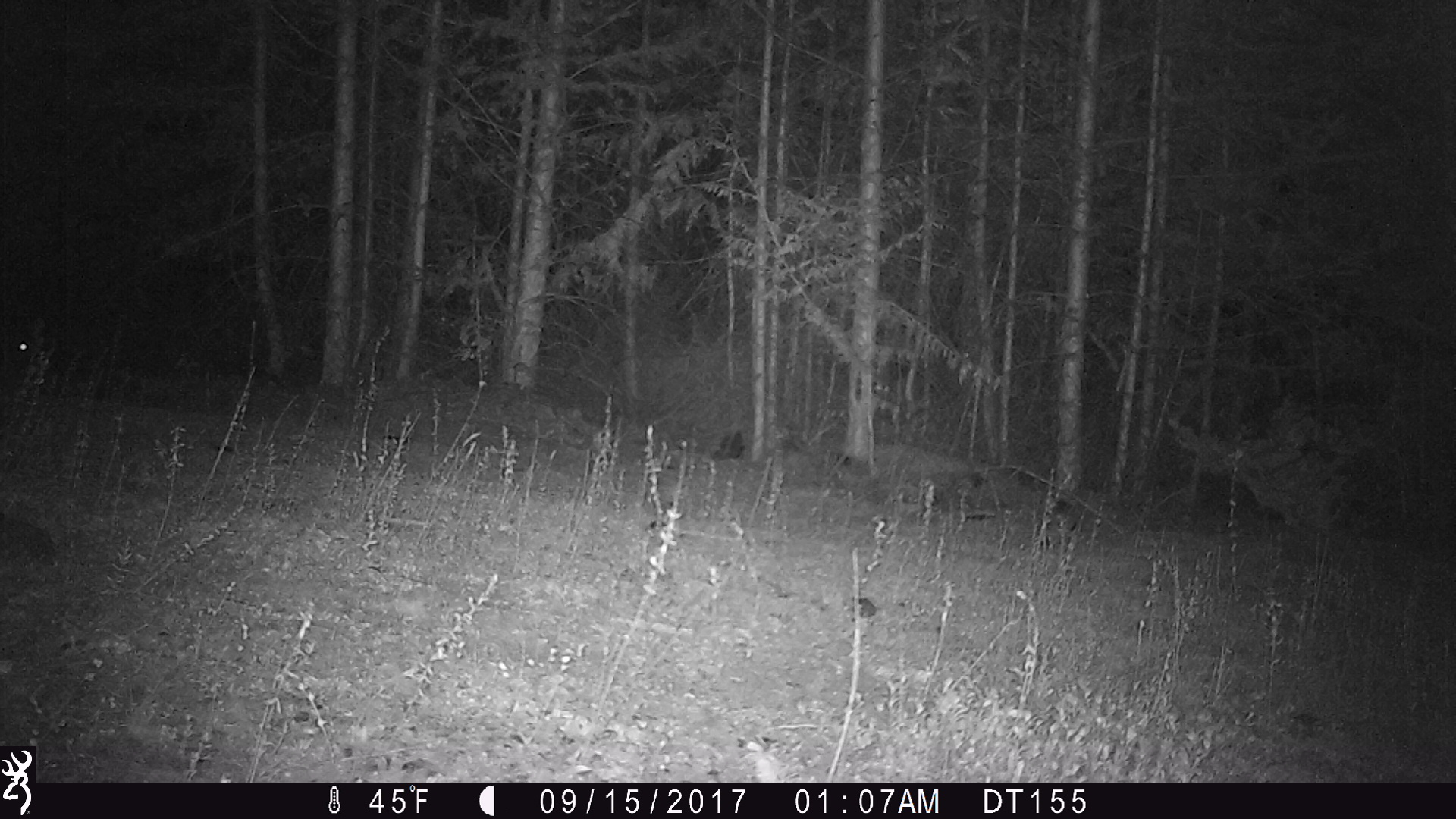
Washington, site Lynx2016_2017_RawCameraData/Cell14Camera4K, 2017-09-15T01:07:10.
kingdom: Animalia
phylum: Chordata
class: Mammalia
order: Lagomorpha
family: Leporidae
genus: Lepus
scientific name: Lepus americanus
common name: snowshoe hare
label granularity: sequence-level